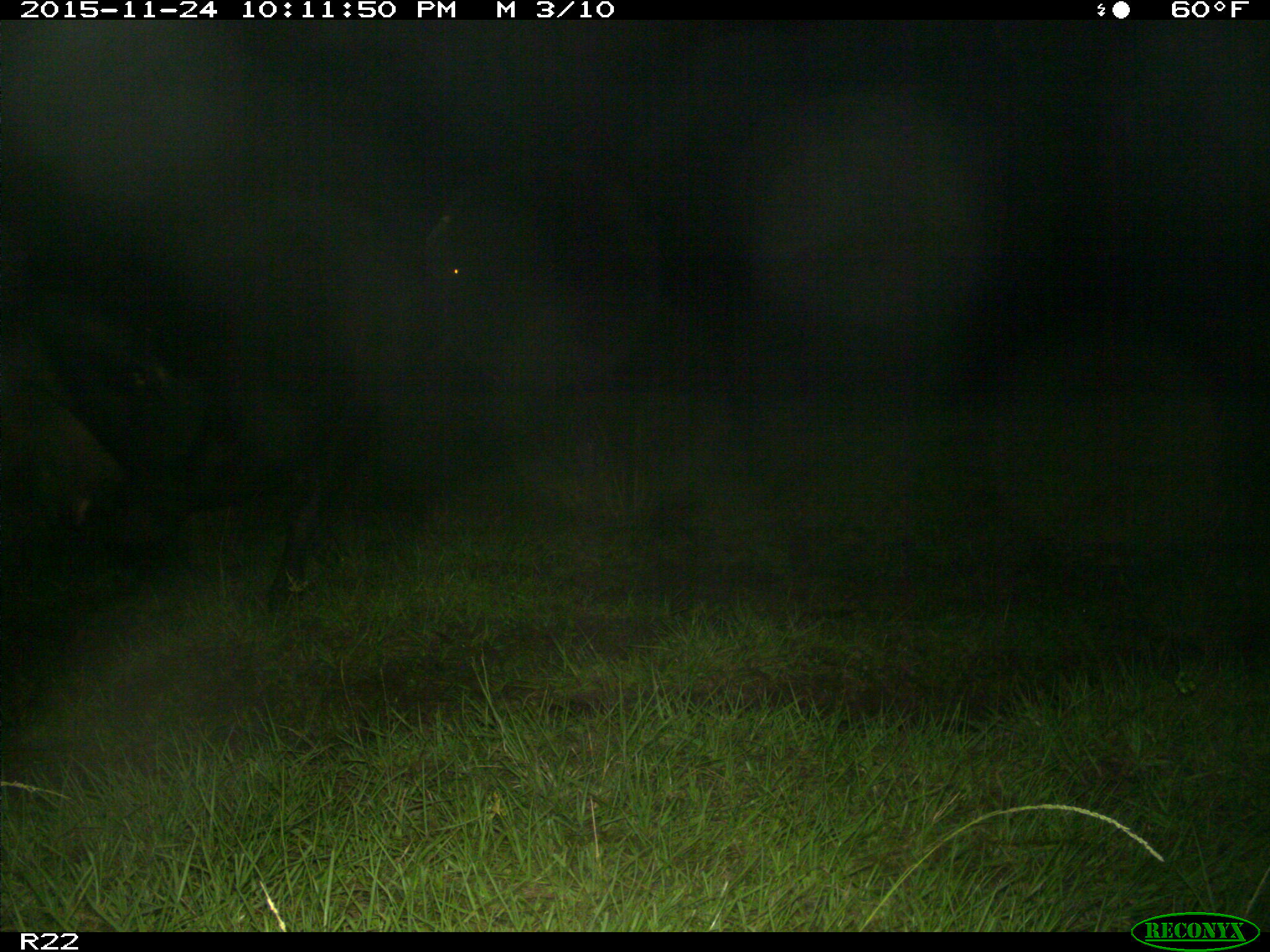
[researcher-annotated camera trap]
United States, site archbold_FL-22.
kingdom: Animalia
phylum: Chordata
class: Mammalia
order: Artiodactyla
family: Bovidae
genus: Bos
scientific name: Bos taurus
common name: domestic cow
Bos taurus (domestic cow).